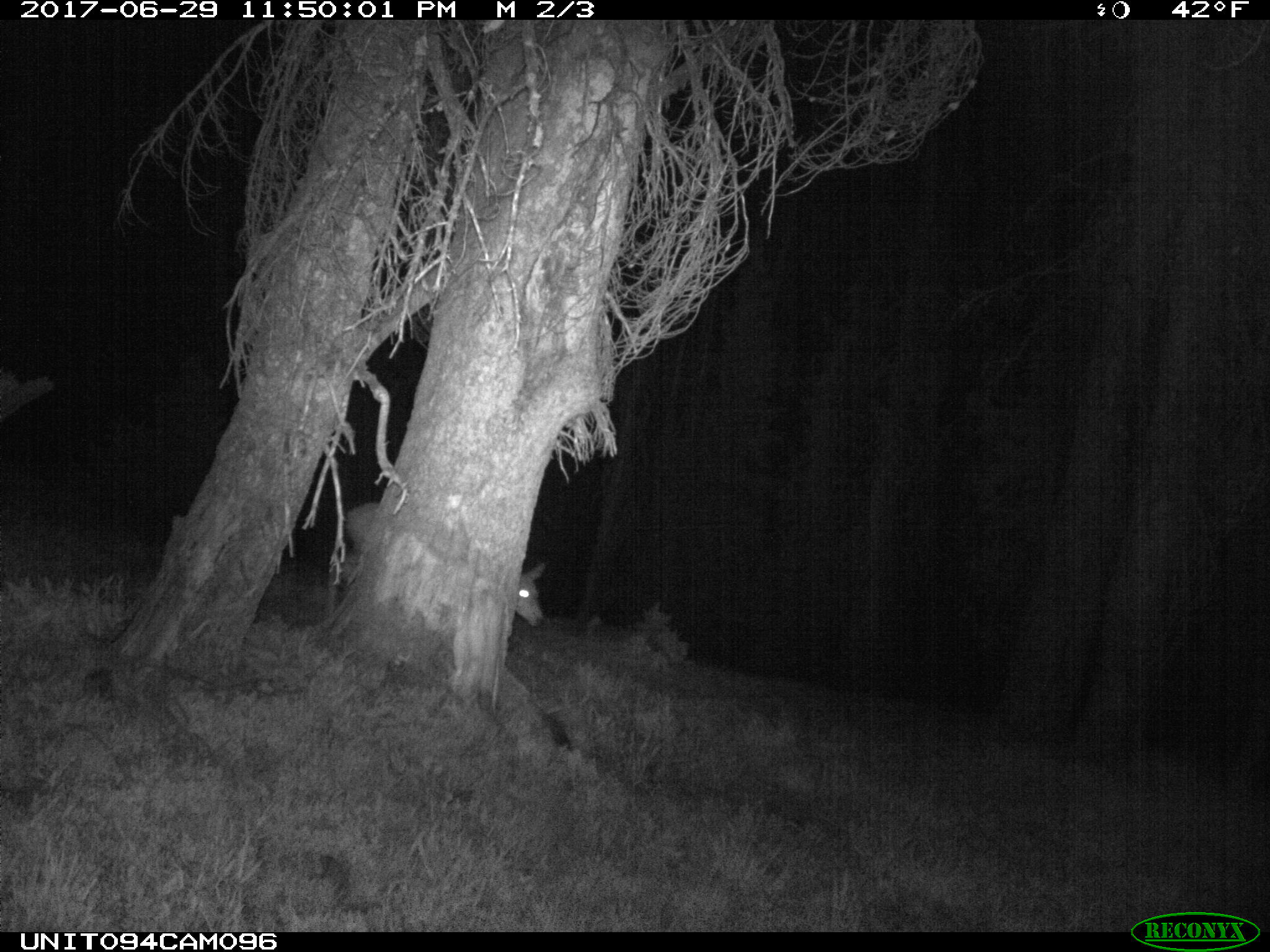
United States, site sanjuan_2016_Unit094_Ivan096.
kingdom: Animalia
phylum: Chordata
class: Mammalia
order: Artiodactyla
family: Cervidae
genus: Odocoileus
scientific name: Odocoileus hemionus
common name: mule deer